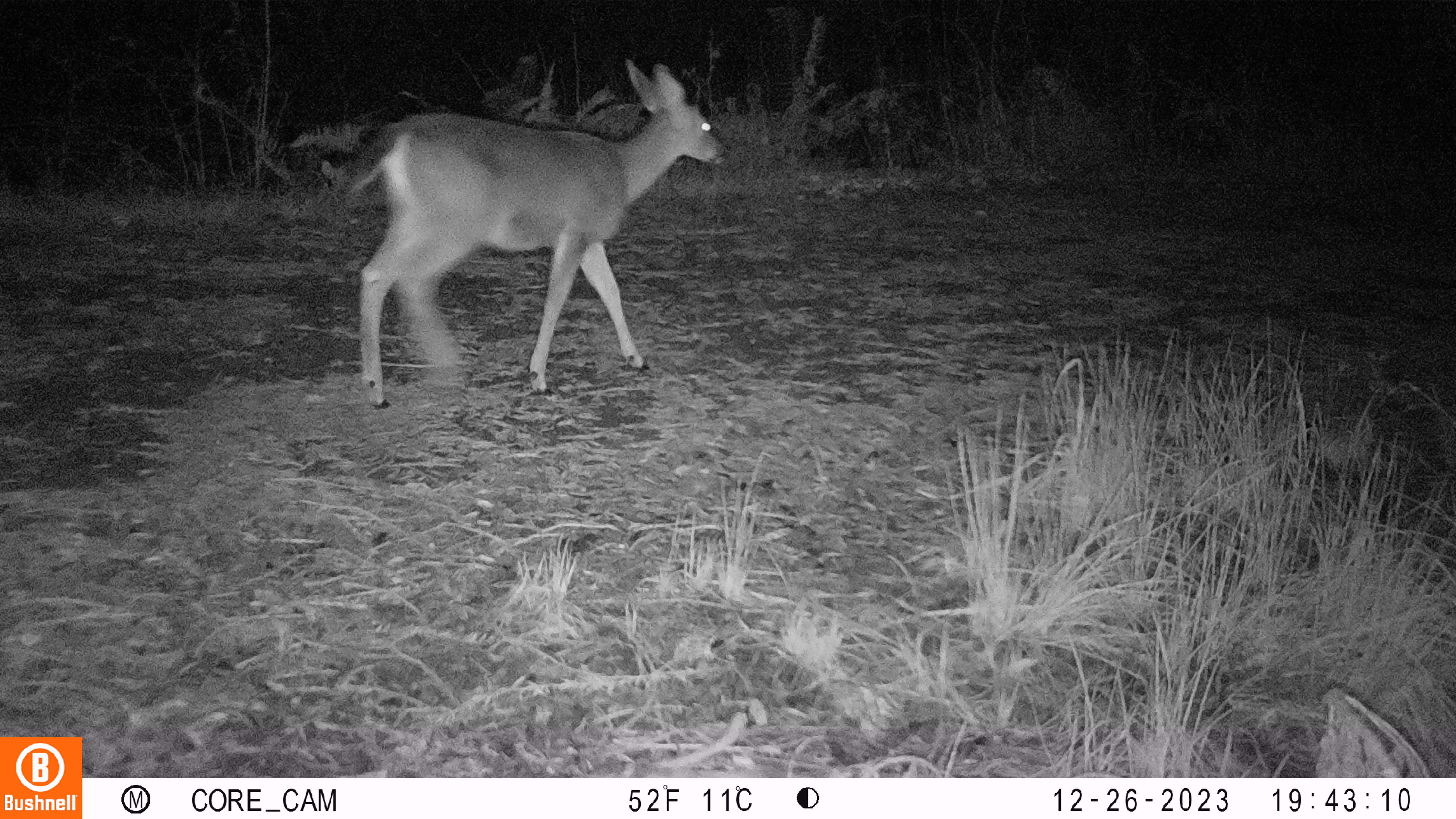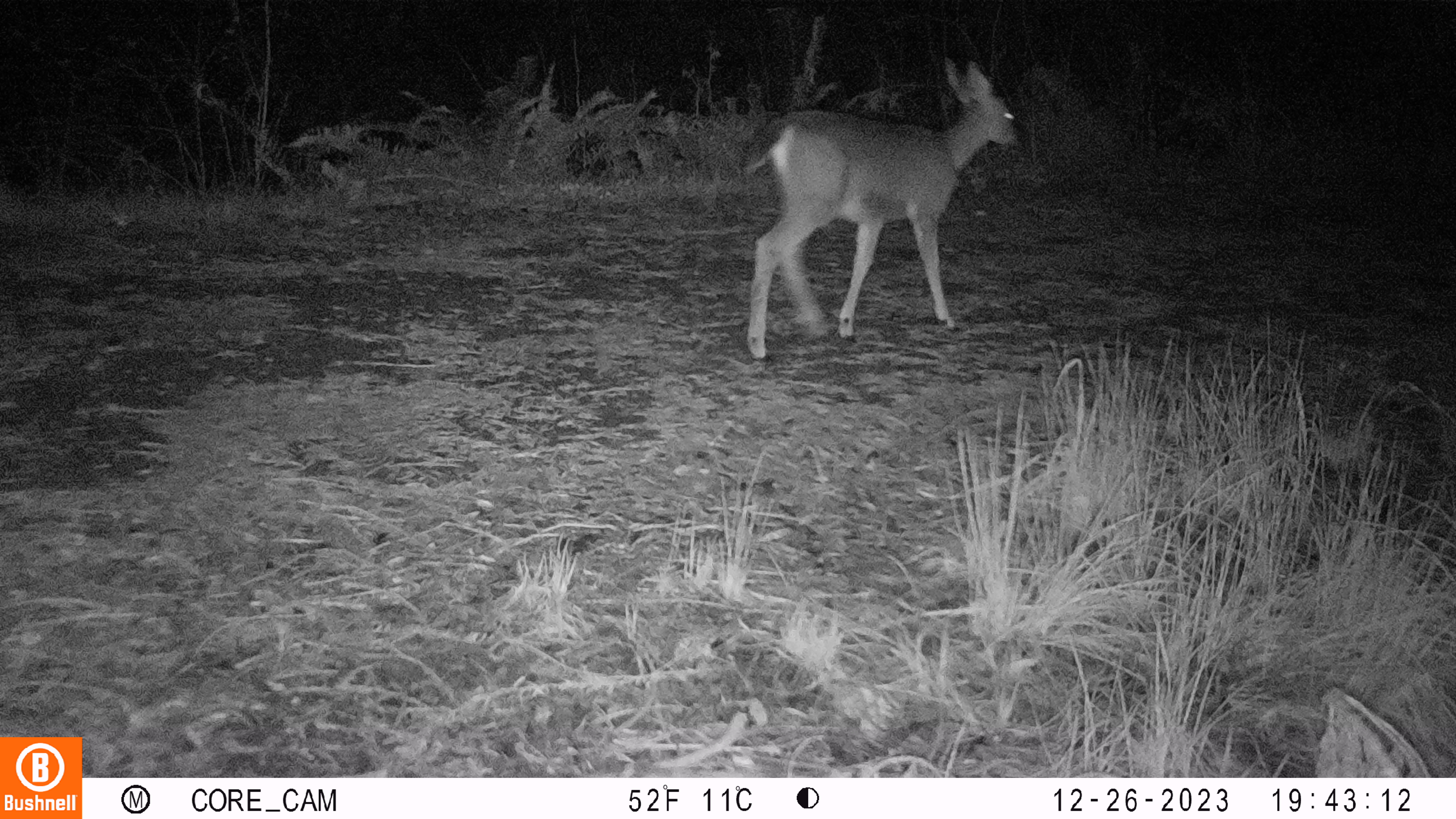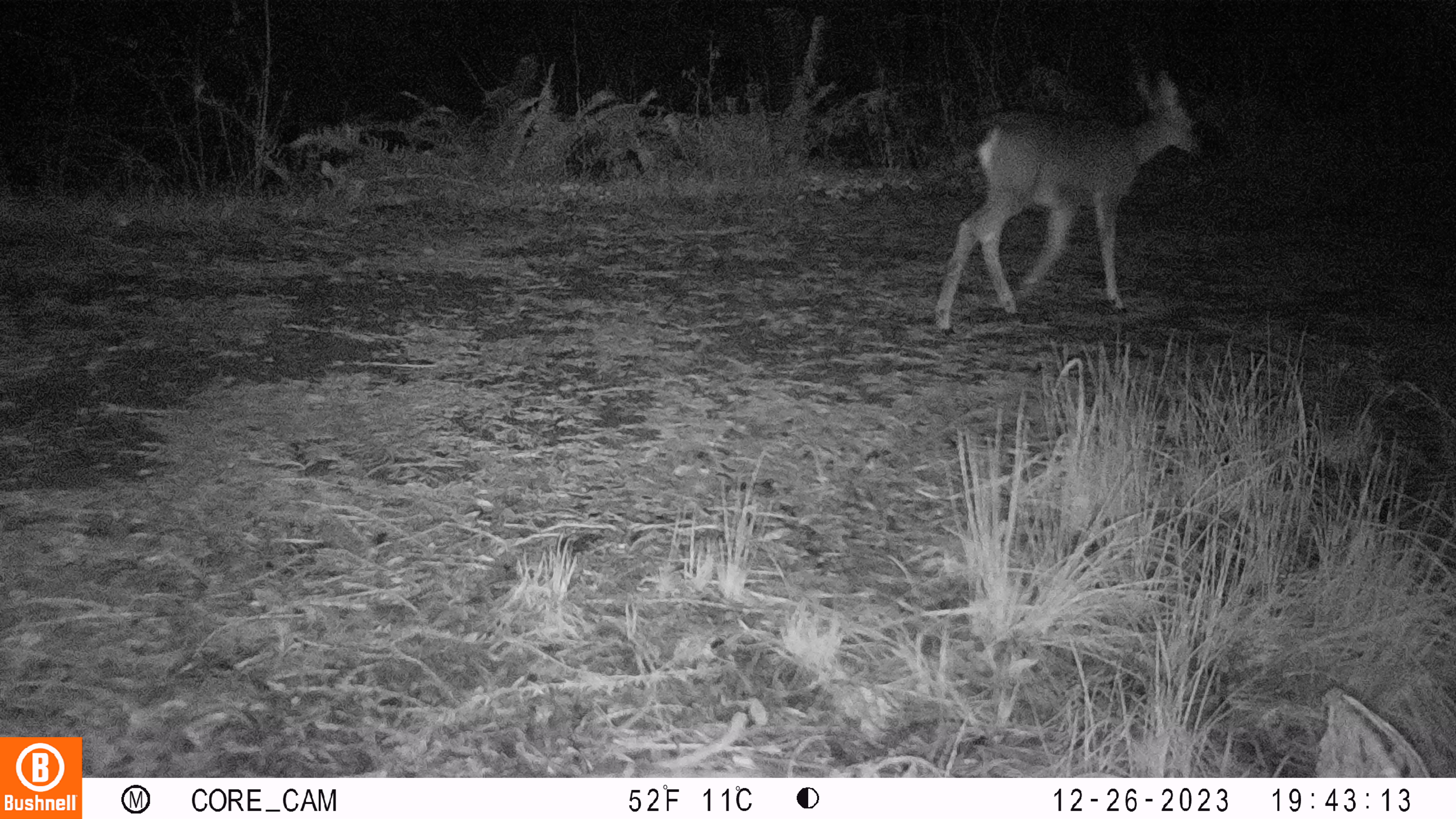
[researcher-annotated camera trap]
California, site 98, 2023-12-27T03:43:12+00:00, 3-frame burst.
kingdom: Animalia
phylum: Chordata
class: Mammalia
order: Artiodactyla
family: Cervidae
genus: Odocoileus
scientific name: Odocoileus hemionus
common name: mule deer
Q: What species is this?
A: Mule deer (Odocoileus hemionus).